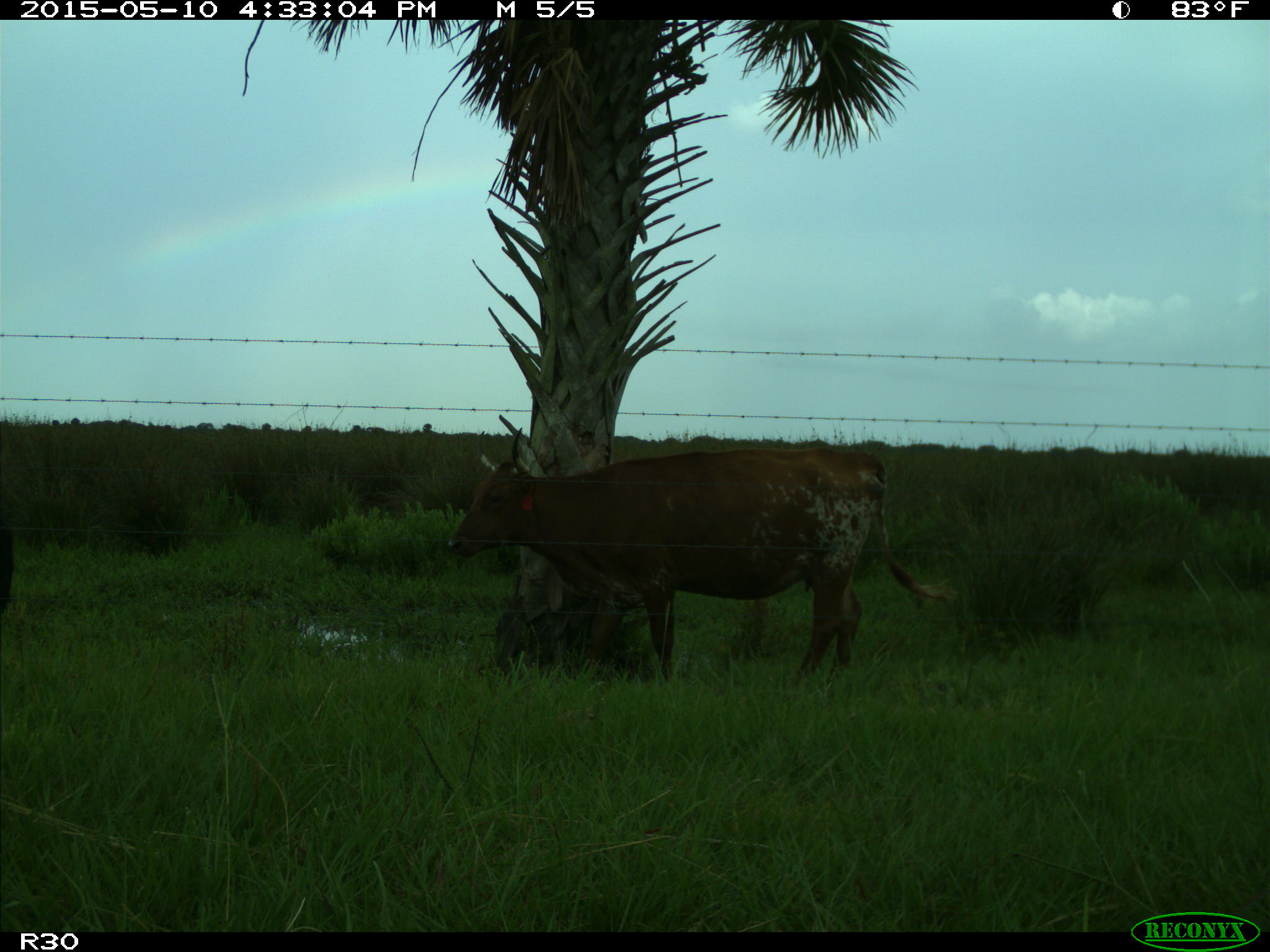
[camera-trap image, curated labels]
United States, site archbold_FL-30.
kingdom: Animalia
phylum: Chordata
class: Mammalia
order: Artiodactyla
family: Bovidae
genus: Bos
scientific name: Bos taurus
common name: domestic cow